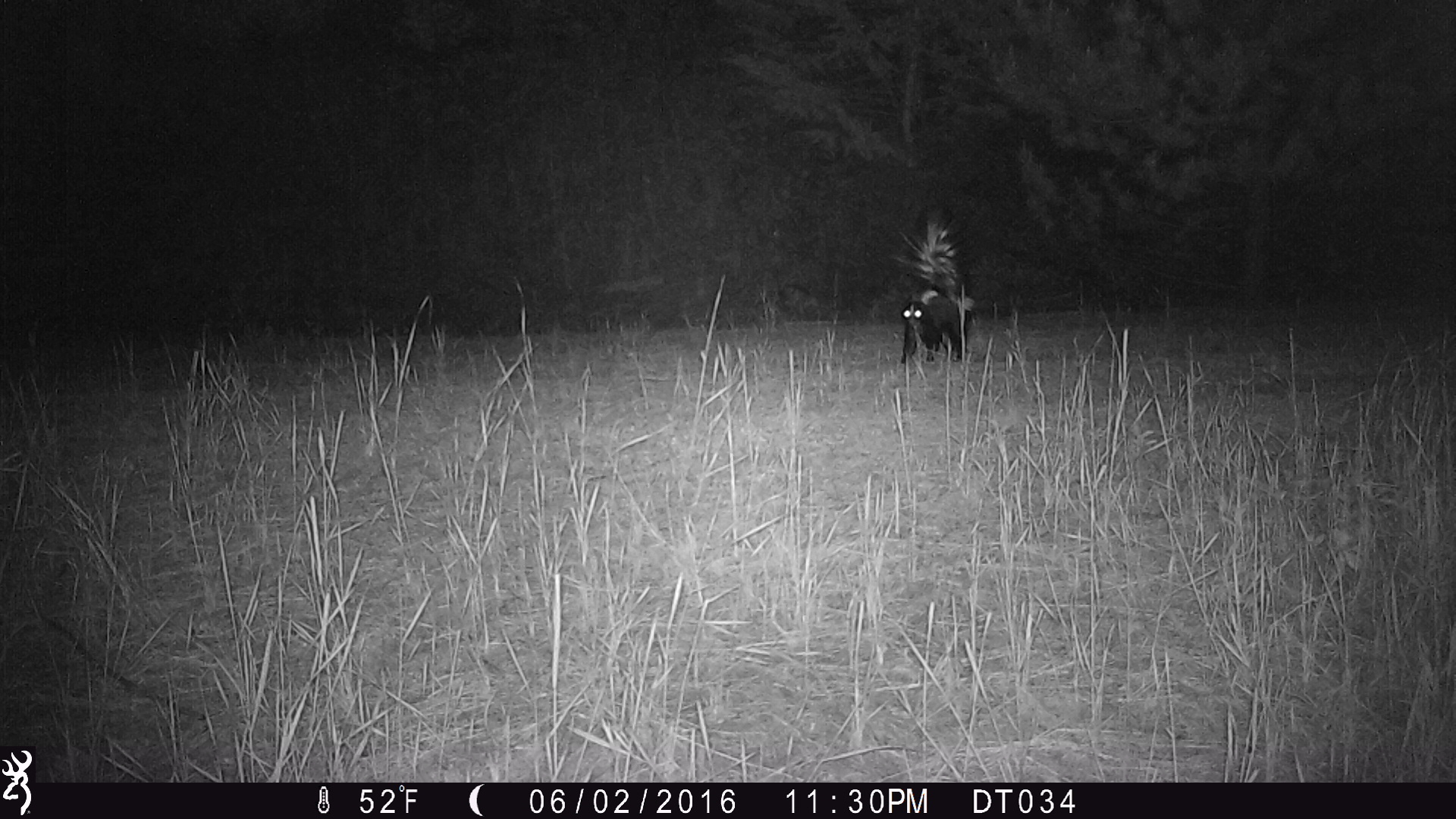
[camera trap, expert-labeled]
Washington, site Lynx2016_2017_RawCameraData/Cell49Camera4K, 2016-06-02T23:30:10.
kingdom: Animalia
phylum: Chordata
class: Mammalia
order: Carnivora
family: Mephitidae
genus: Mephitis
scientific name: Mephitis mephitis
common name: striped skunk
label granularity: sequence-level